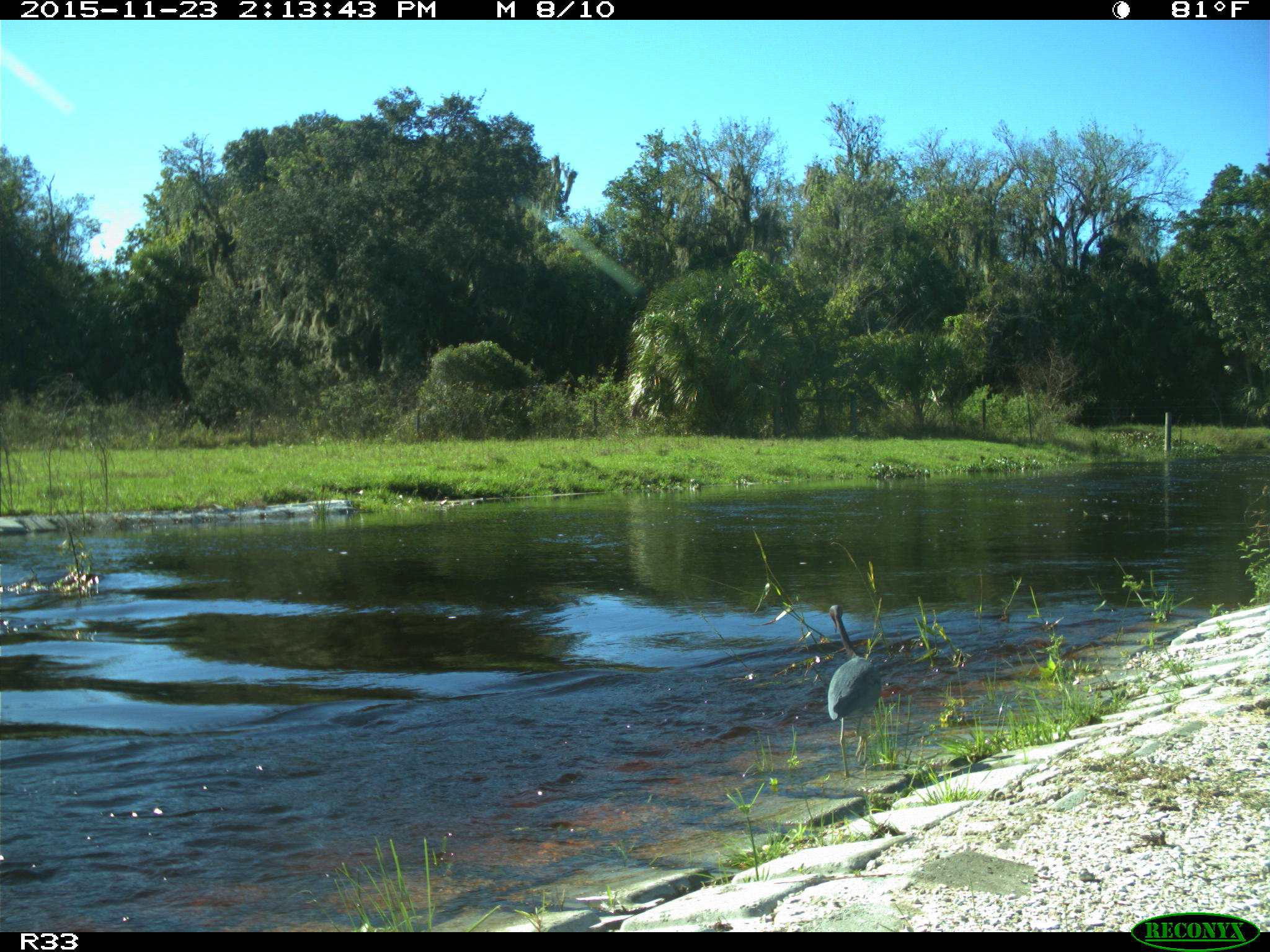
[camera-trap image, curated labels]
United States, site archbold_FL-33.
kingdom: Animalia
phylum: Chordata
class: Aves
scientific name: Aves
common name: birds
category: unidentified bird